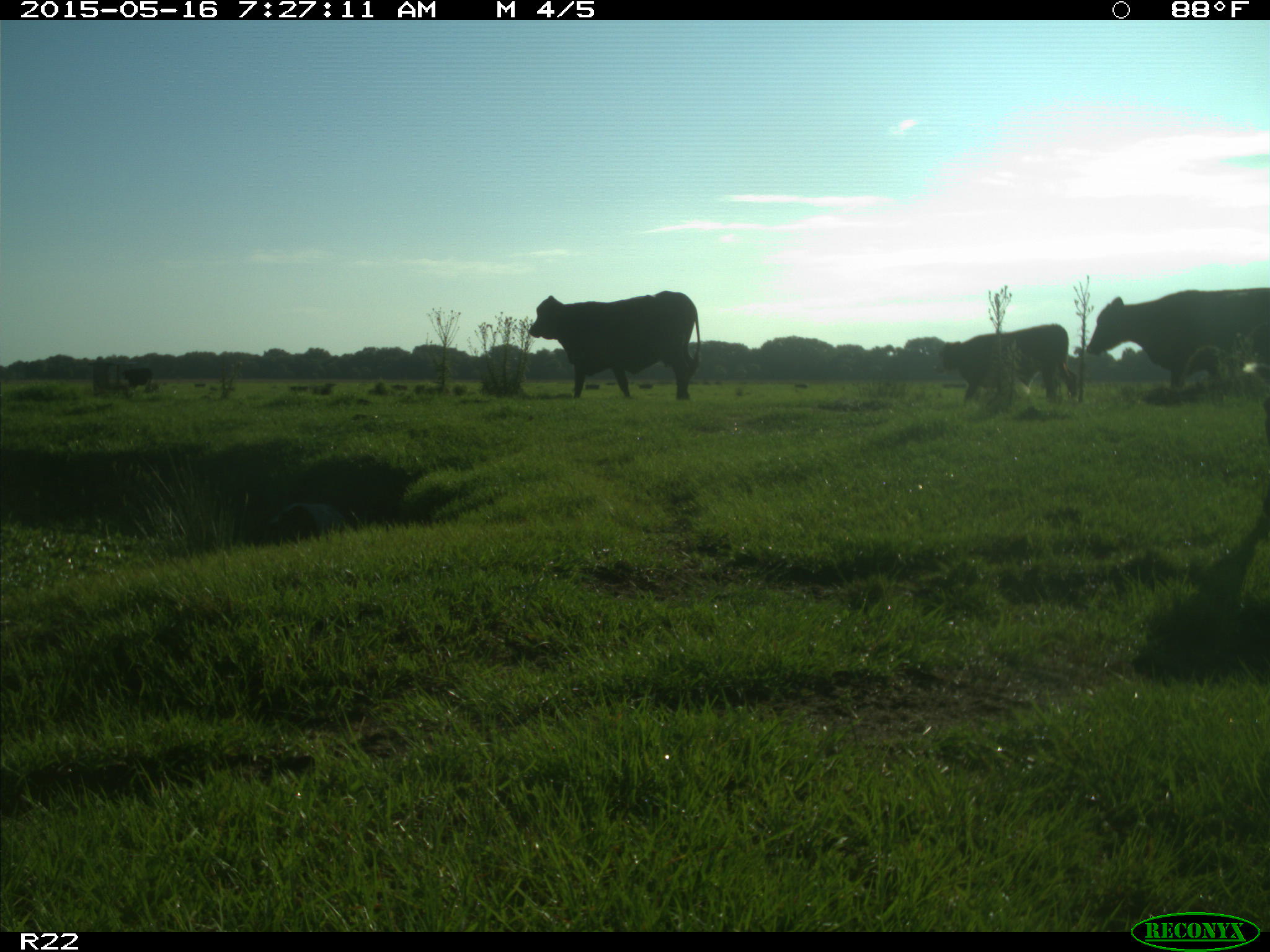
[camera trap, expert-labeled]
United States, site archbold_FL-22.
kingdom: Animalia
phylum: Chordata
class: Mammalia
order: Artiodactyla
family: Bovidae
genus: Bos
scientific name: Bos taurus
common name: domestic cow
Bos taurus (domestic cow).